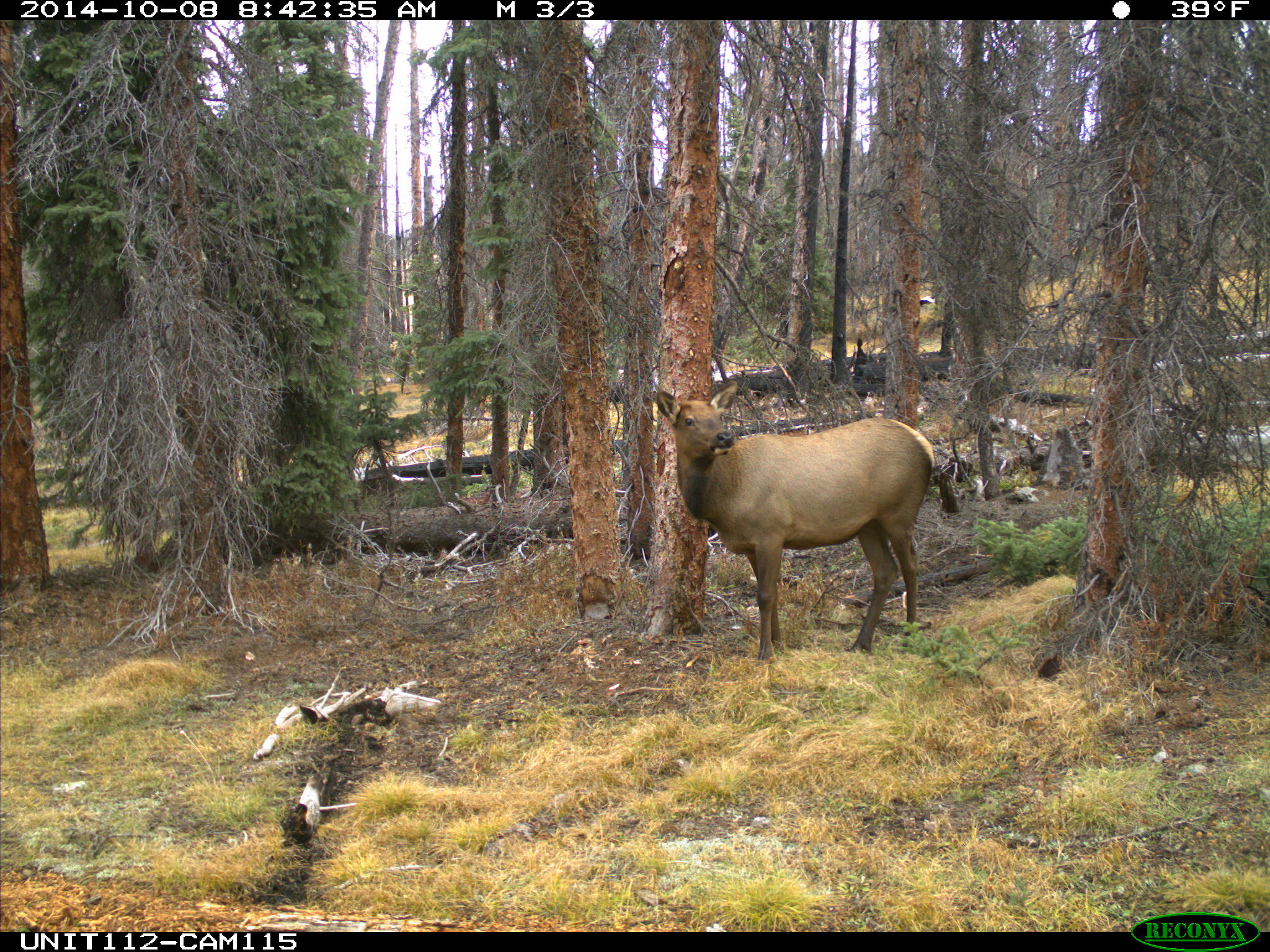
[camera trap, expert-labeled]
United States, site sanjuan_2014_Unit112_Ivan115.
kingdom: Animalia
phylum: Chordata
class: Mammalia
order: Artiodactyla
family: Cervidae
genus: Cervus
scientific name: Cervus elaphus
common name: red deer